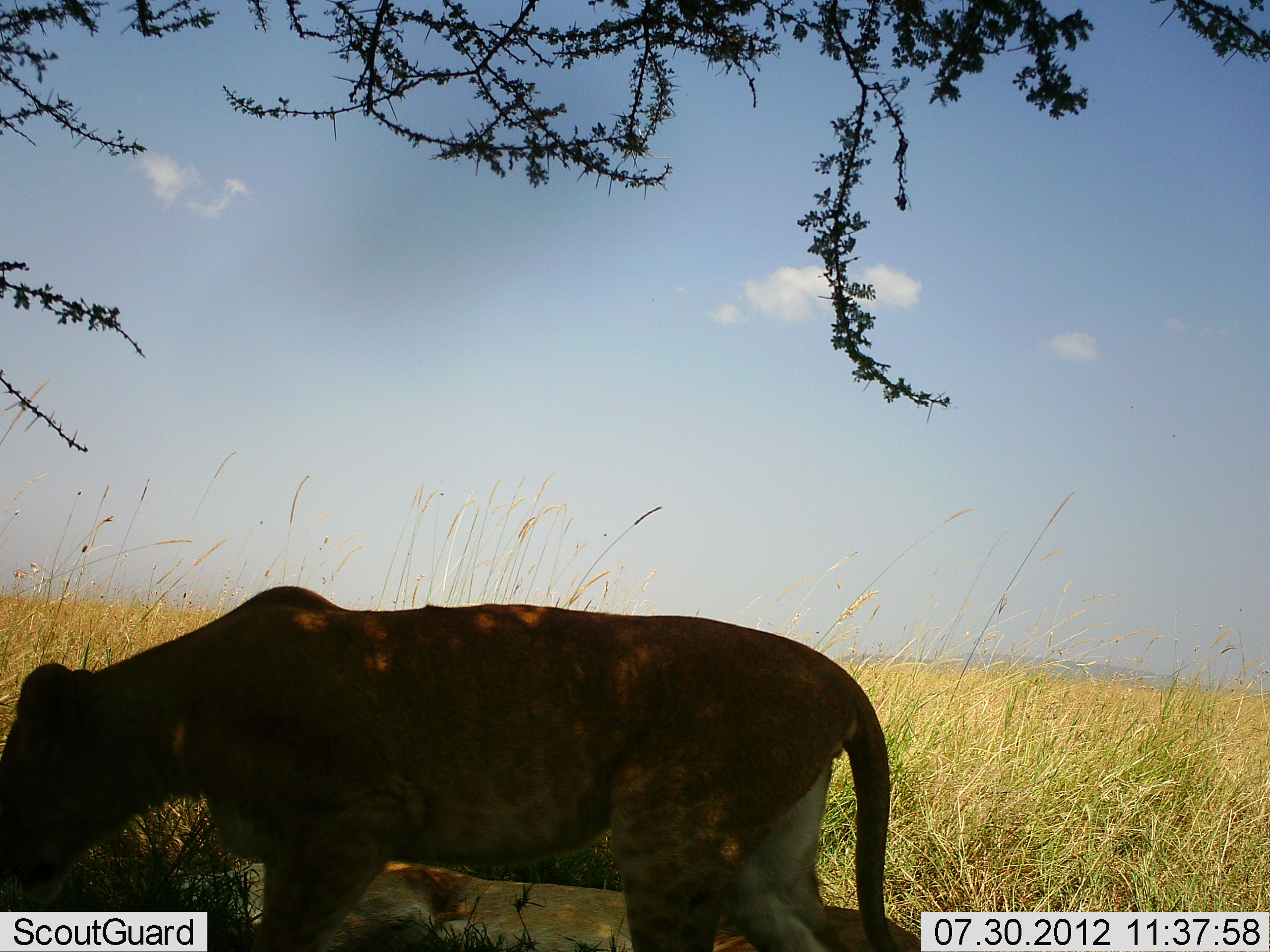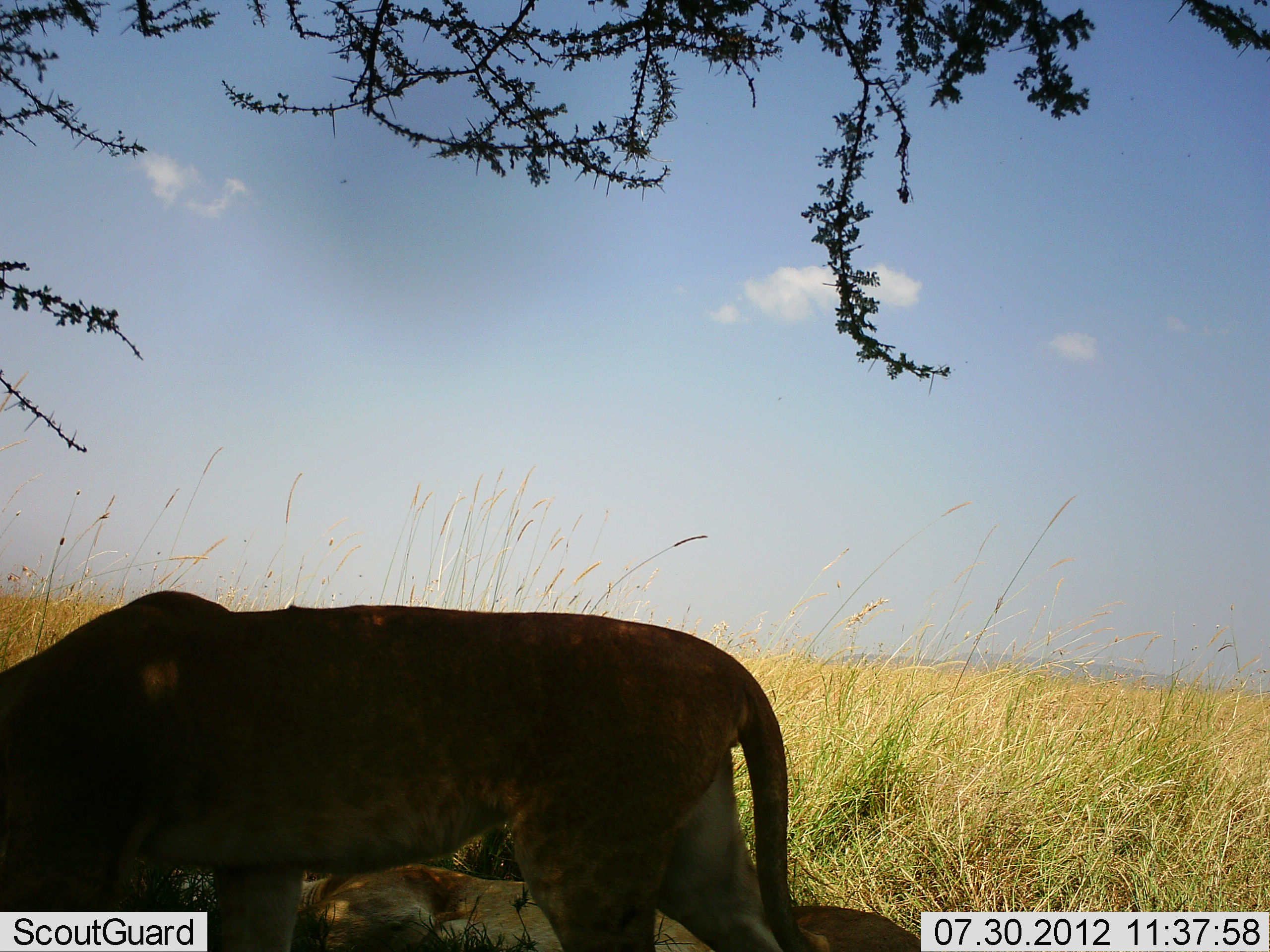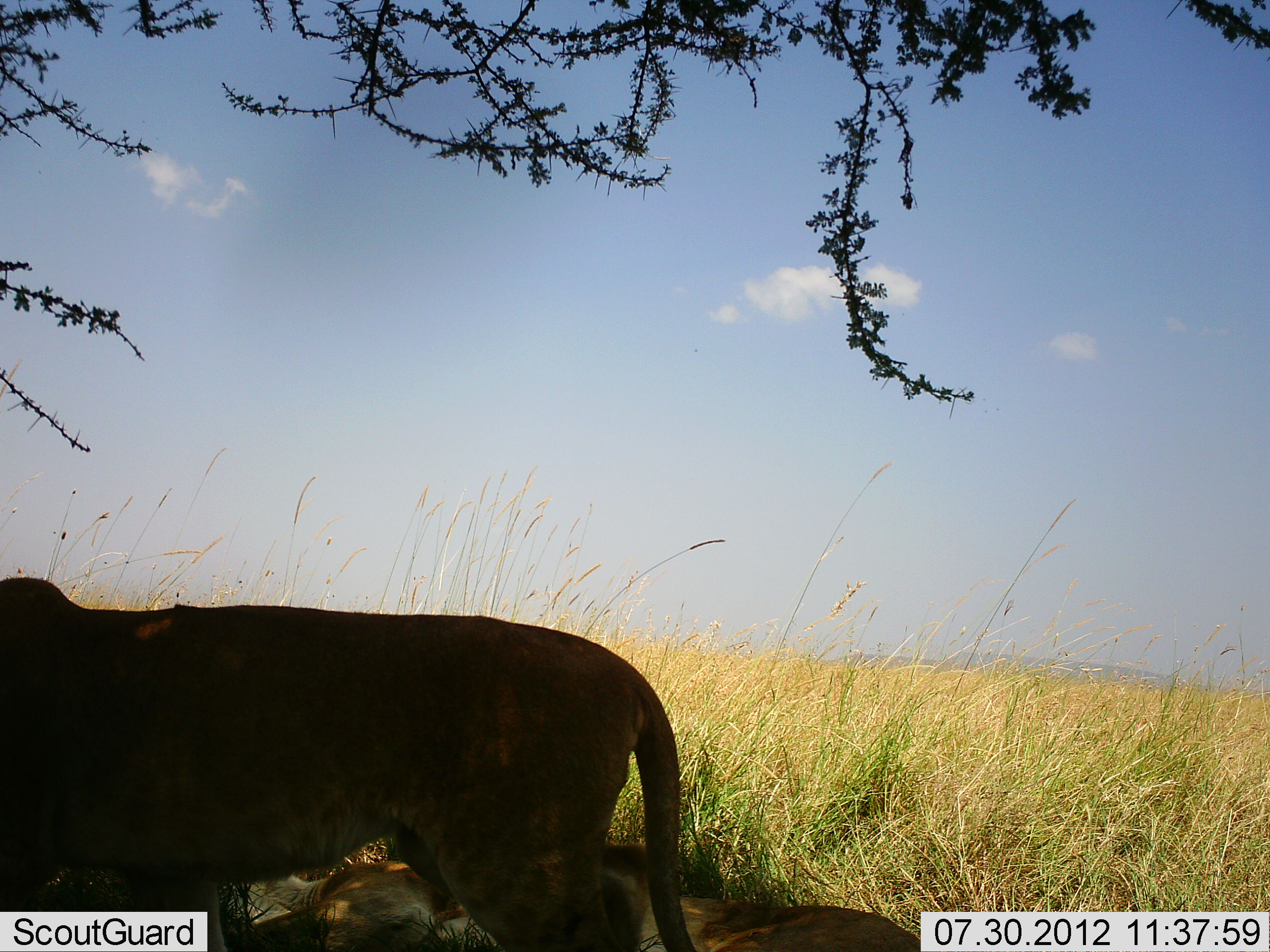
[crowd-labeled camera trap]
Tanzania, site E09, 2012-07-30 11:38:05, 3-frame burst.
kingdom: Animalia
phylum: Chordata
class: Mammalia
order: Carnivora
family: Felidae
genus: Panthera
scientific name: Panthera leo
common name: lion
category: lionfemale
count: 1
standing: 30%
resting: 30%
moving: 60%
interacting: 0%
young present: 10%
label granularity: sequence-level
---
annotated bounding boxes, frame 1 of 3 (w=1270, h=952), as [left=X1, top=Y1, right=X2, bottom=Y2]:
animal: [left=0, top=586, right=891, bottom=952]; [left=169, top=860, right=920, bottom=952]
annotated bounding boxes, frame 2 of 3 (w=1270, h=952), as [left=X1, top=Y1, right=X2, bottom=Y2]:
animal: [left=0, top=591, right=803, bottom=952]; [left=168, top=863, right=920, bottom=952]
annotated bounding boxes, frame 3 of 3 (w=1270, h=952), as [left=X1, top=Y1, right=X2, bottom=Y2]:
animal: [left=0, top=578, right=695, bottom=952]; [left=217, top=859, right=920, bottom=952]